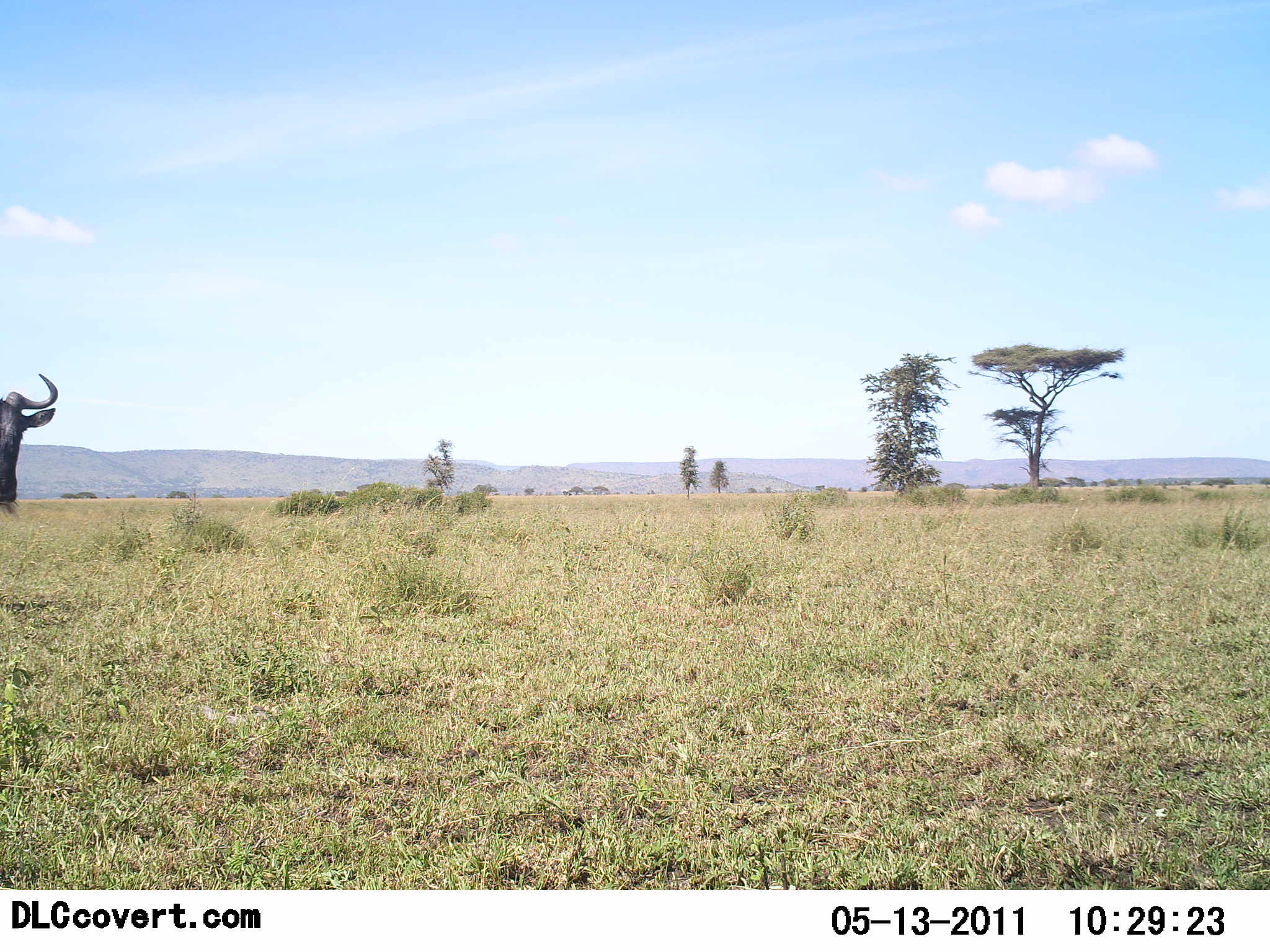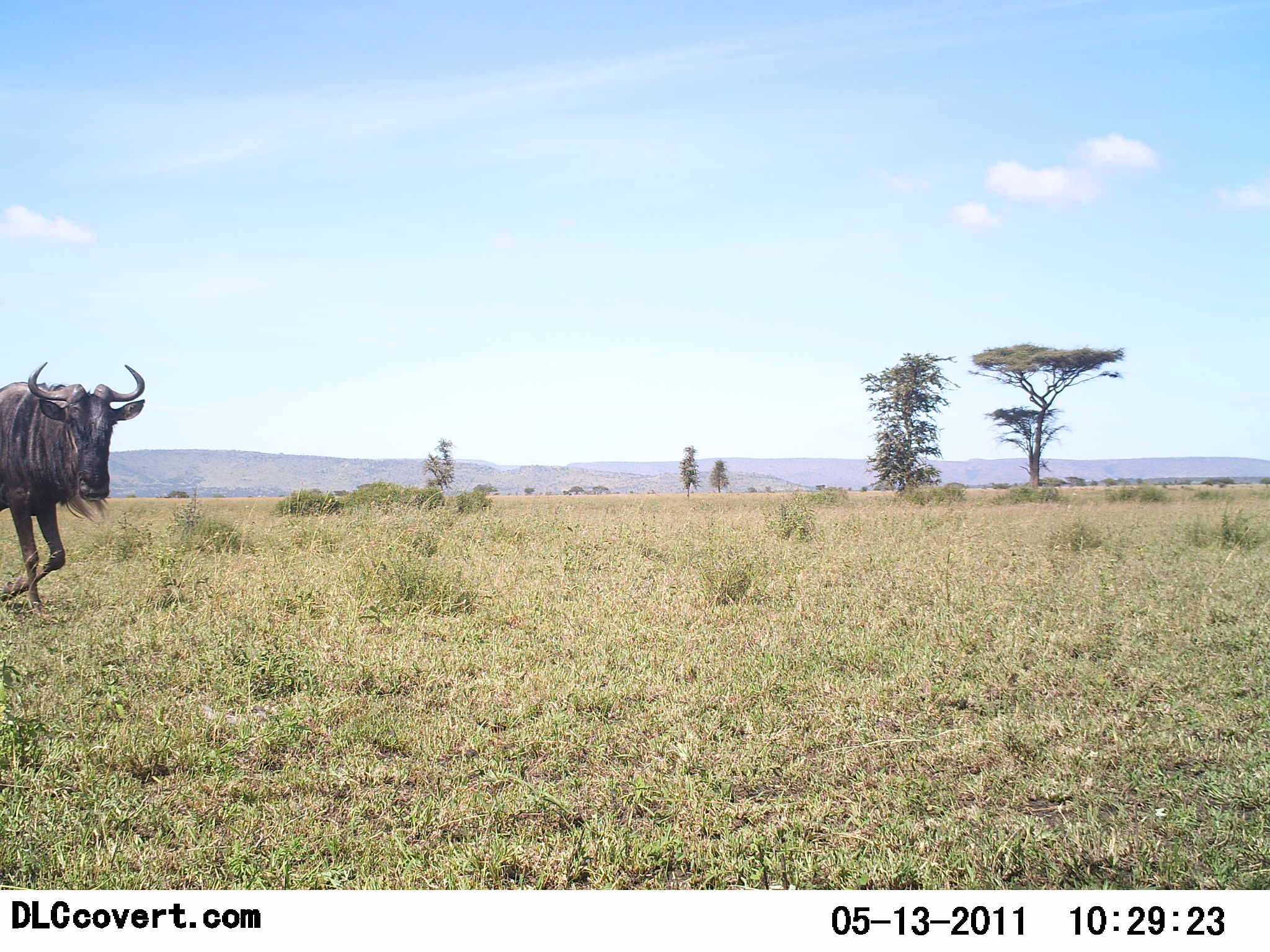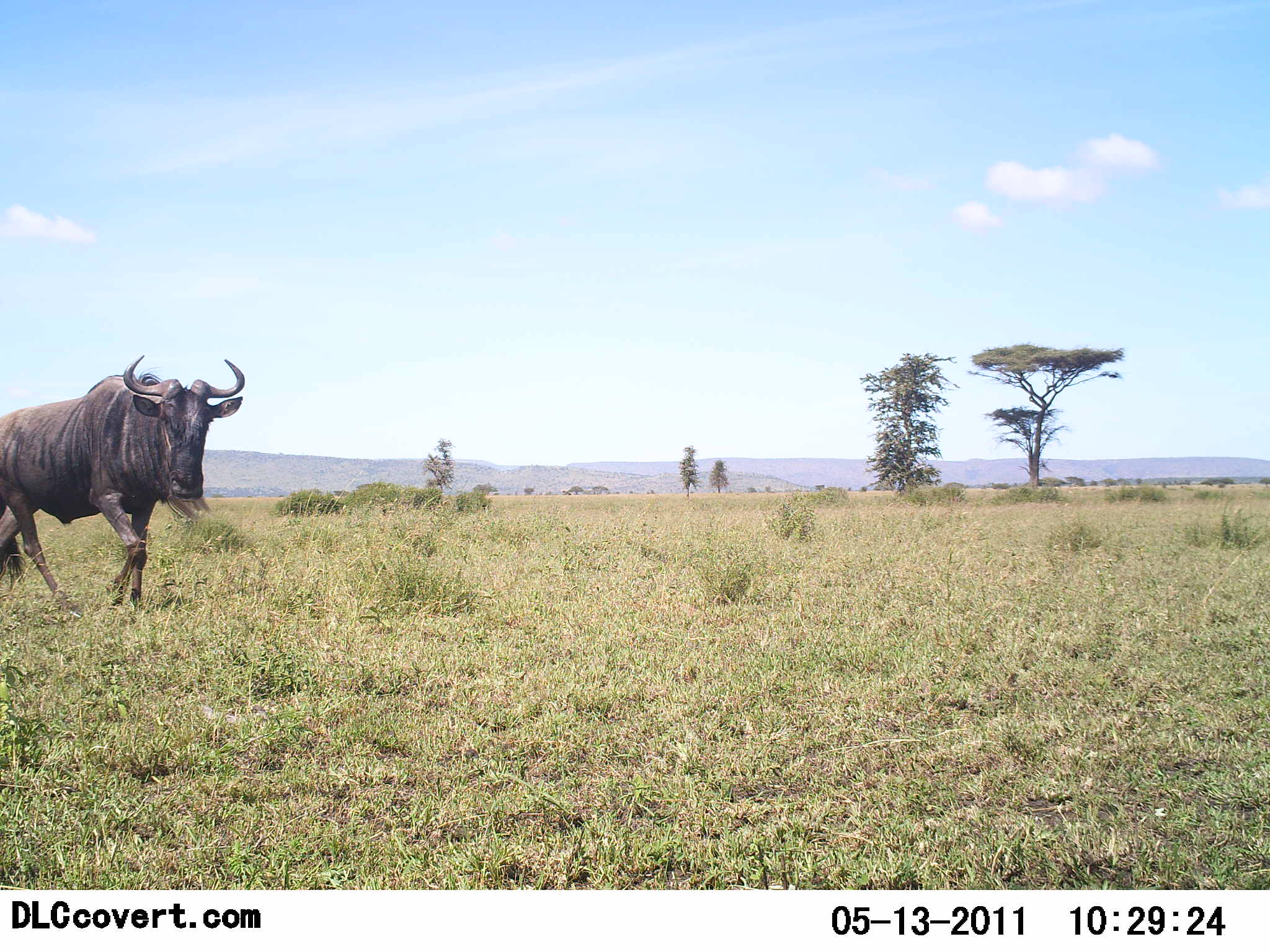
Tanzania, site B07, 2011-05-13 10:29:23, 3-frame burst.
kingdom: Animalia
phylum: Chordata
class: Mammalia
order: Artiodactyla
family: Bovidae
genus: Connochaetes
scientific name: Connochaetes taurinus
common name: blue wildebeest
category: wildebeest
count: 1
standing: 0%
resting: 0%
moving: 100%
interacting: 0%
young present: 0%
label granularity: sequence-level